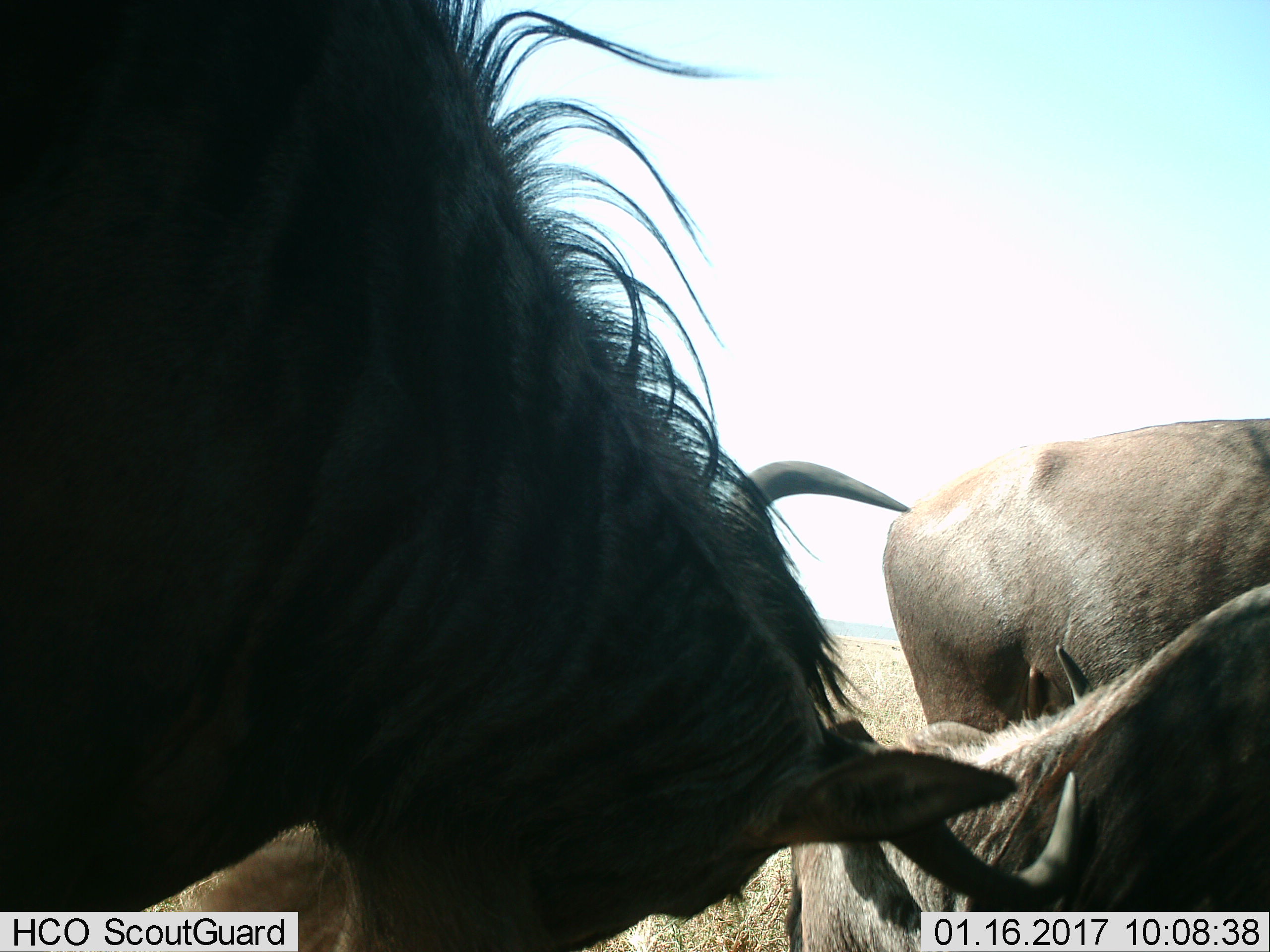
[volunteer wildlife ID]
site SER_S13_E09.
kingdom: Animalia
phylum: Chordata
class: Mammalia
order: Artiodactyla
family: Bovidae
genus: Connochaetes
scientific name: Connochaetes taurinus taurinus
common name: blue wildebeest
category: wildebeestblue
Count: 3.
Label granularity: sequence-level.